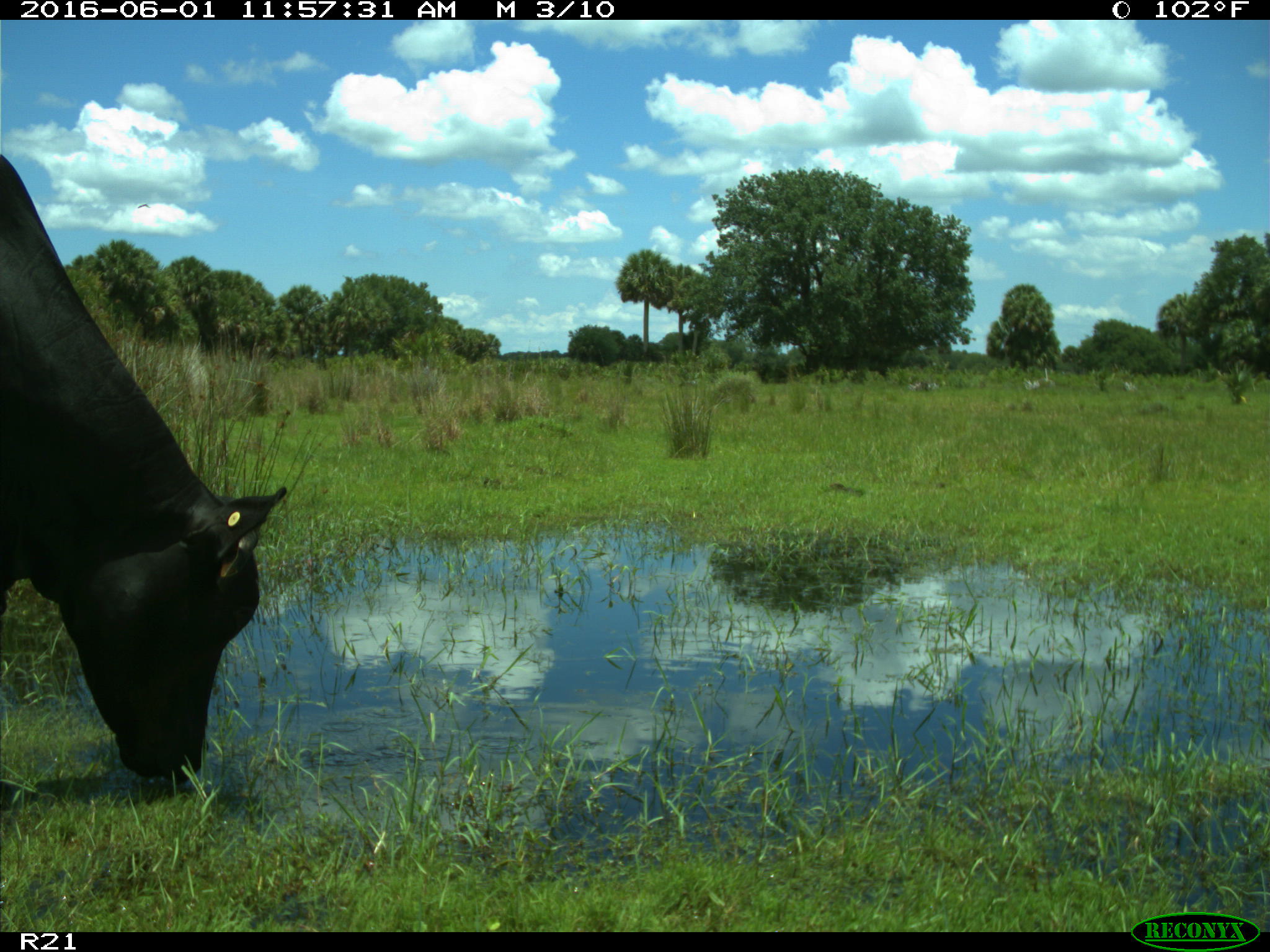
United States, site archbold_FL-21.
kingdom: Animalia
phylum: Chordata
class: Mammalia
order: Artiodactyla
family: Bovidae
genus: Bos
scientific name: Bos taurus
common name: domestic cow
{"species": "Bos taurus (domestic cow)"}